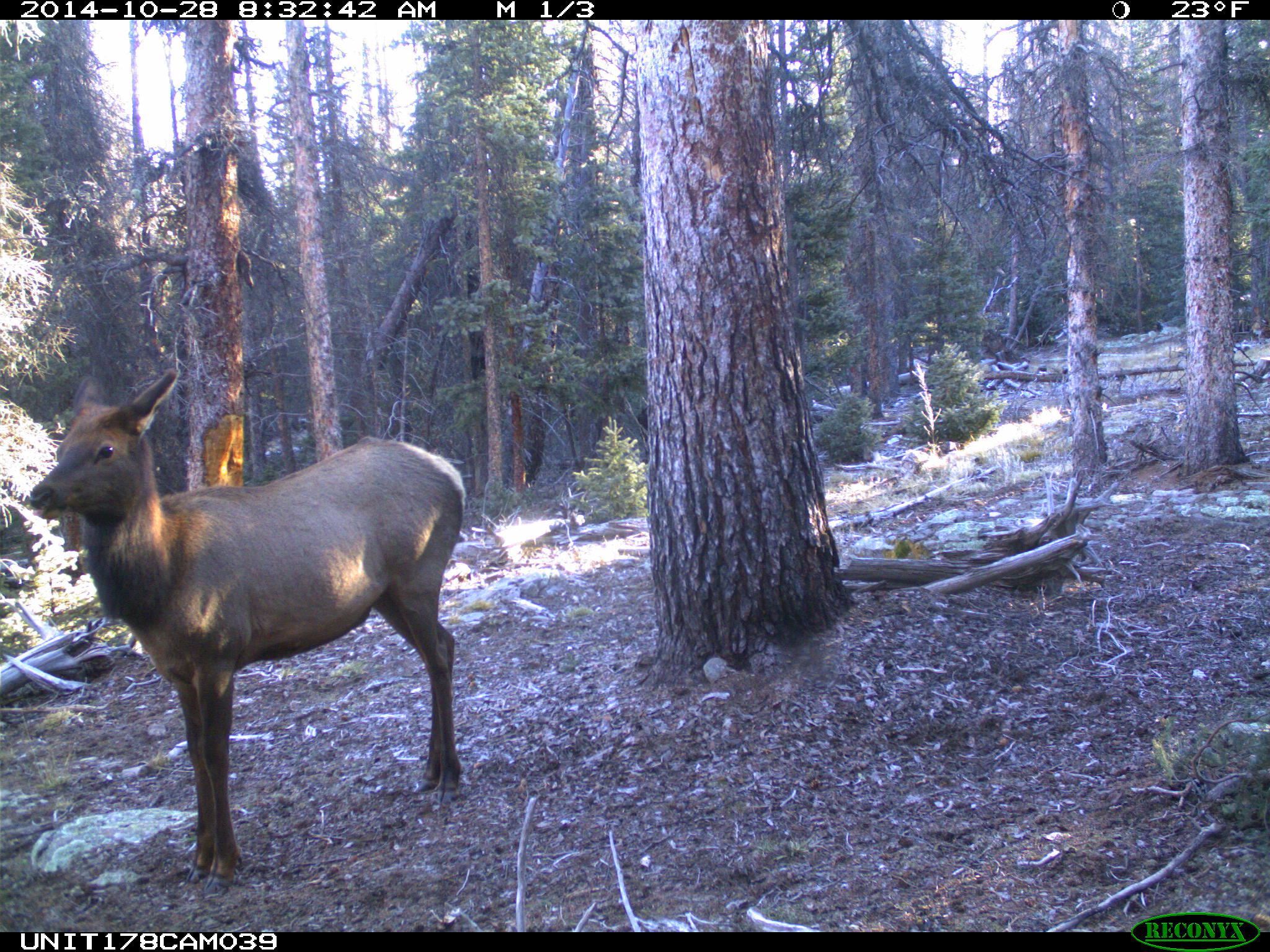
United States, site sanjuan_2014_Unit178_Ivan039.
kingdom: Animalia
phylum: Chordata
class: Mammalia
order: Artiodactyla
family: Cervidae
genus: Cervus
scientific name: Cervus elaphus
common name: red deer